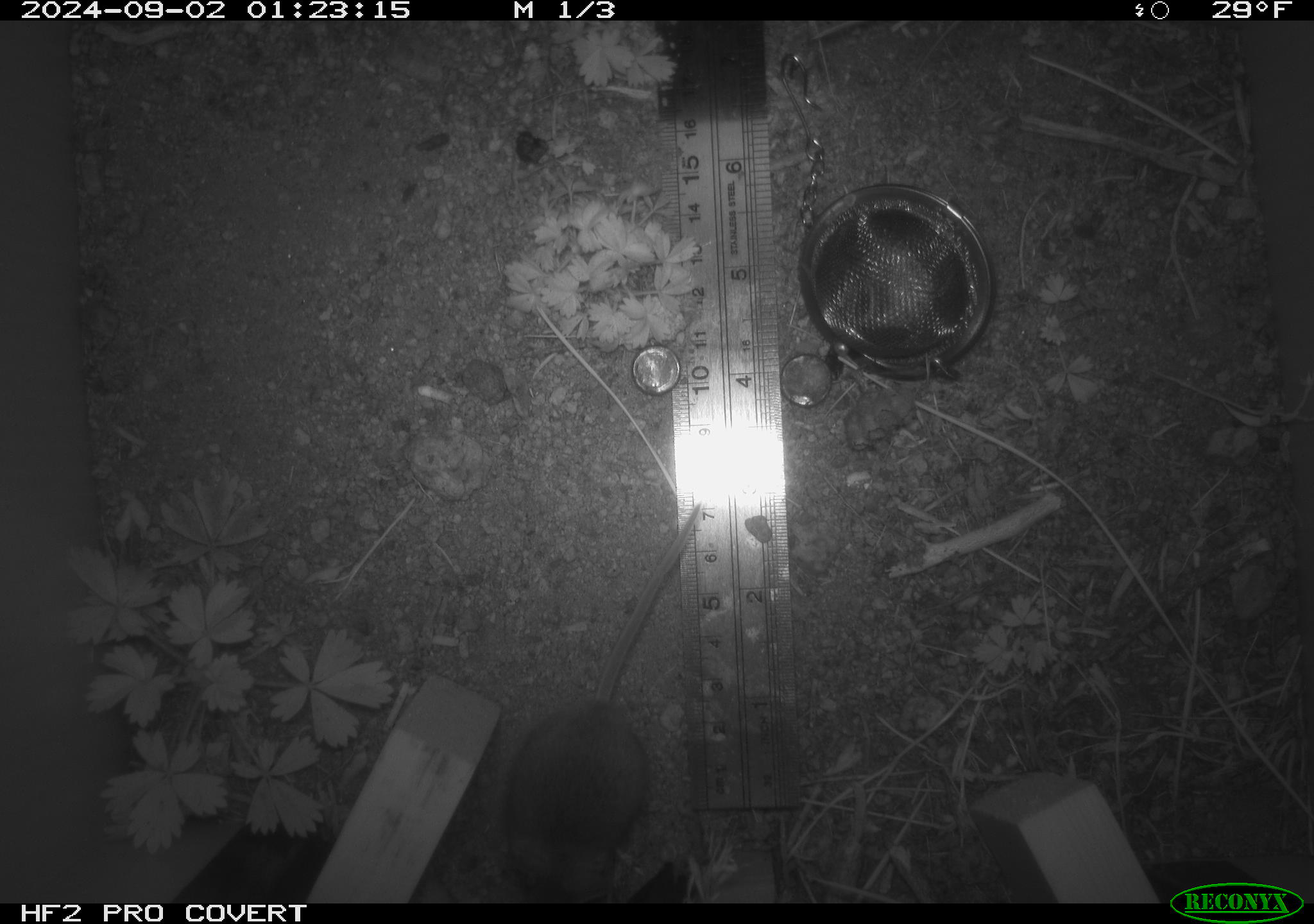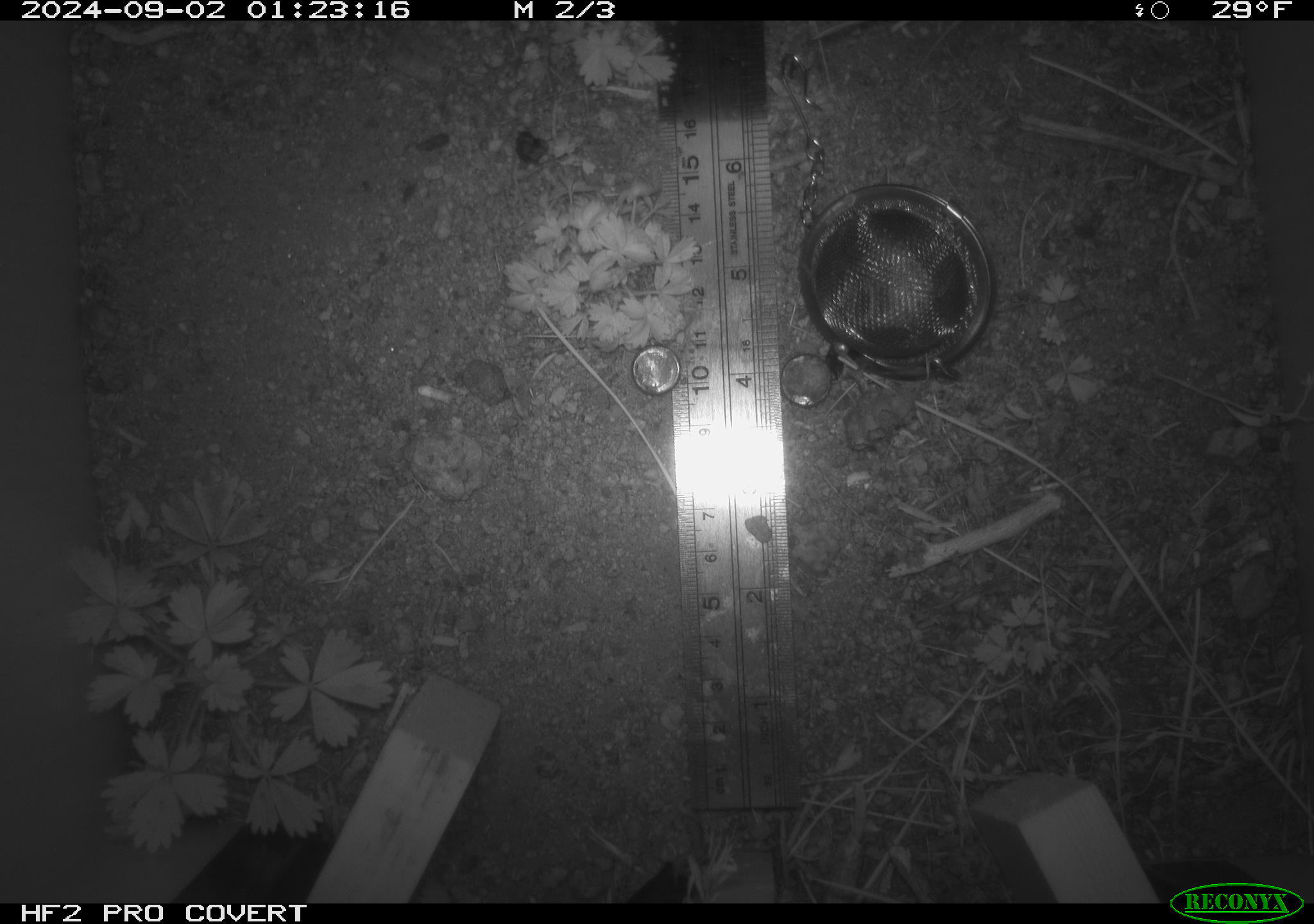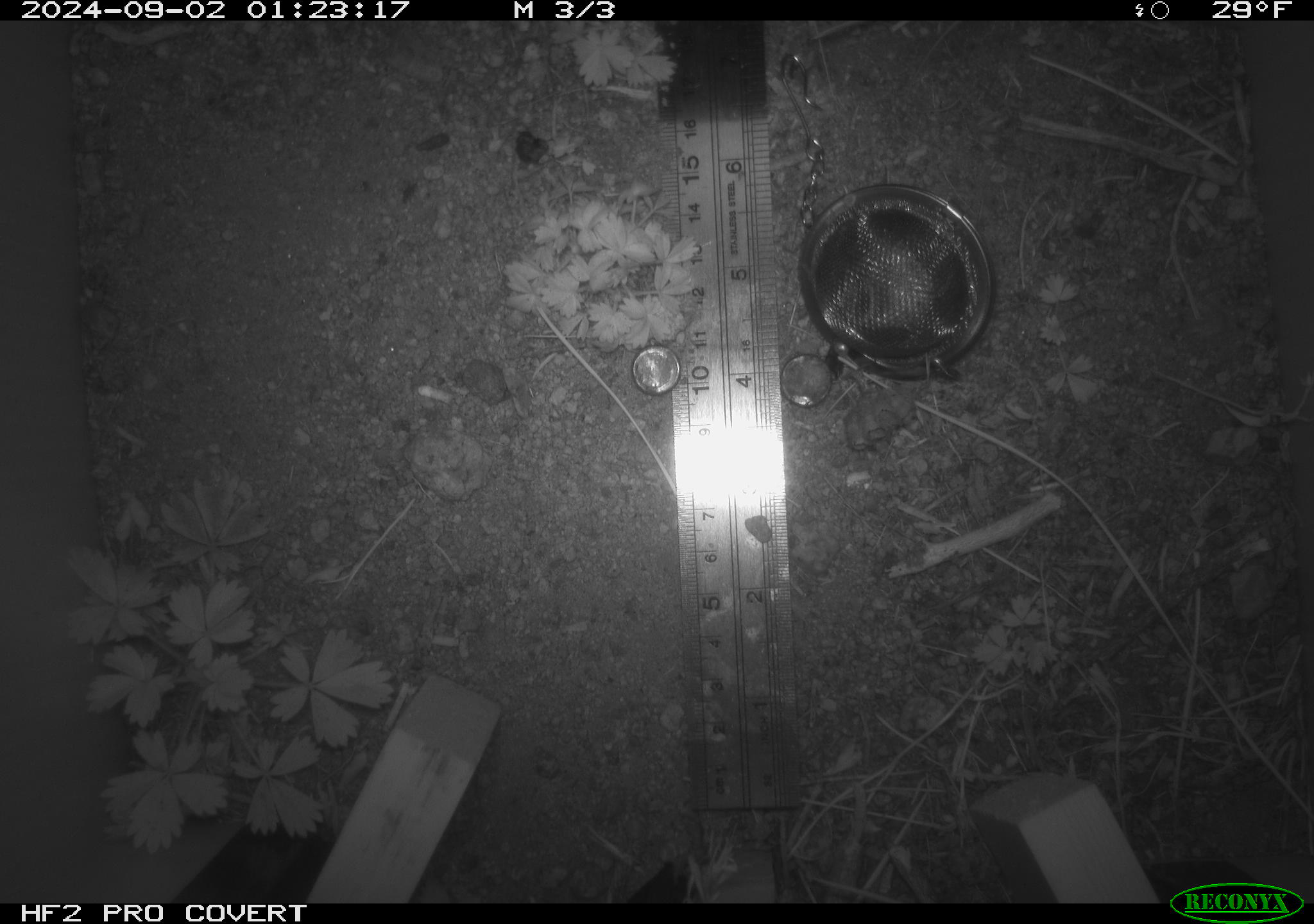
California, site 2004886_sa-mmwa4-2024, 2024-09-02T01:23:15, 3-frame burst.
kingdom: Animalia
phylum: Chordata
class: Mammalia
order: Rodentia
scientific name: Rodentia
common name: mouse species